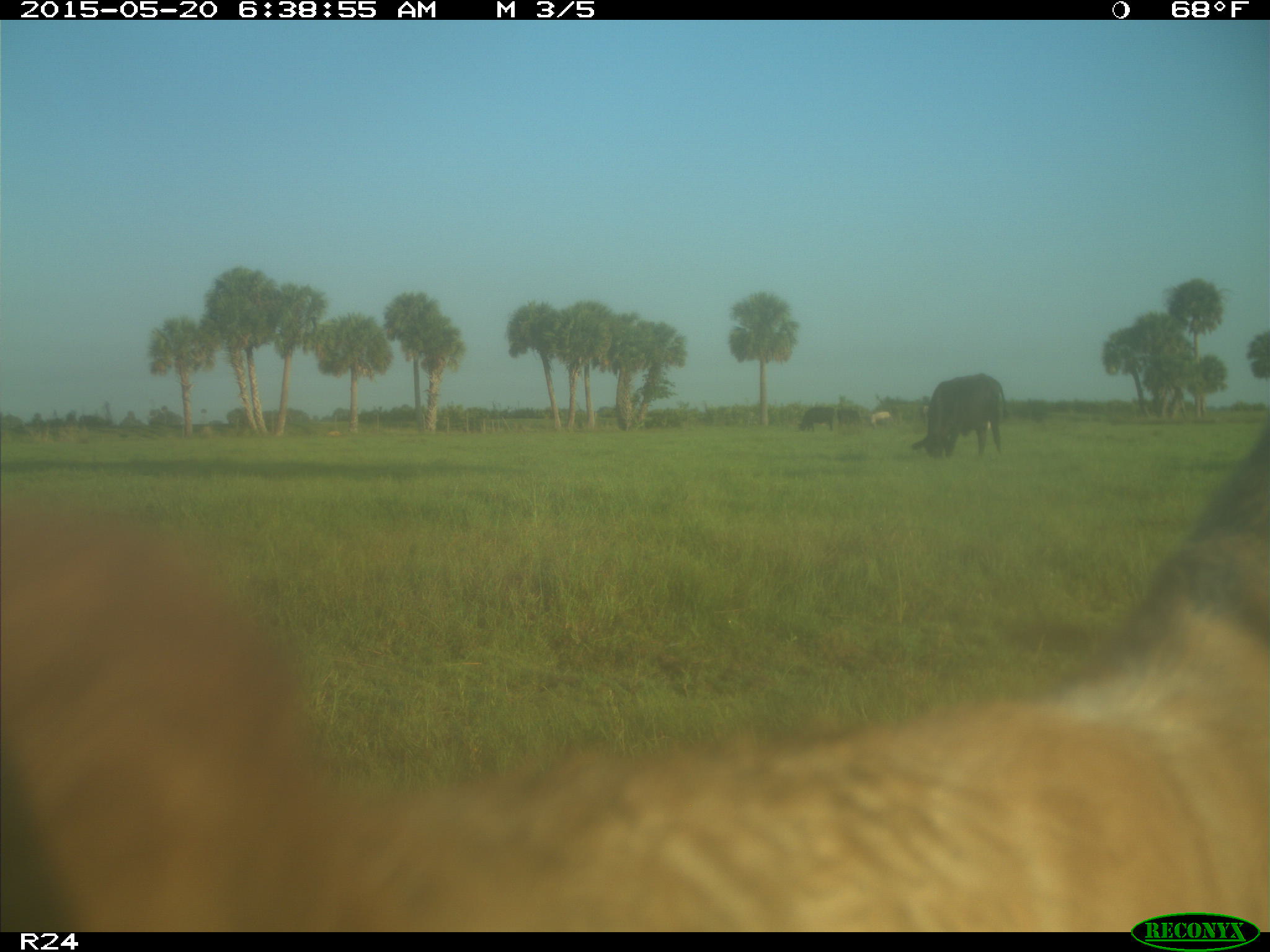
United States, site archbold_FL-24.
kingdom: Animalia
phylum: Chordata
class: Mammalia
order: Artiodactyla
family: Bovidae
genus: Bos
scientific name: Bos taurus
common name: domestic cow